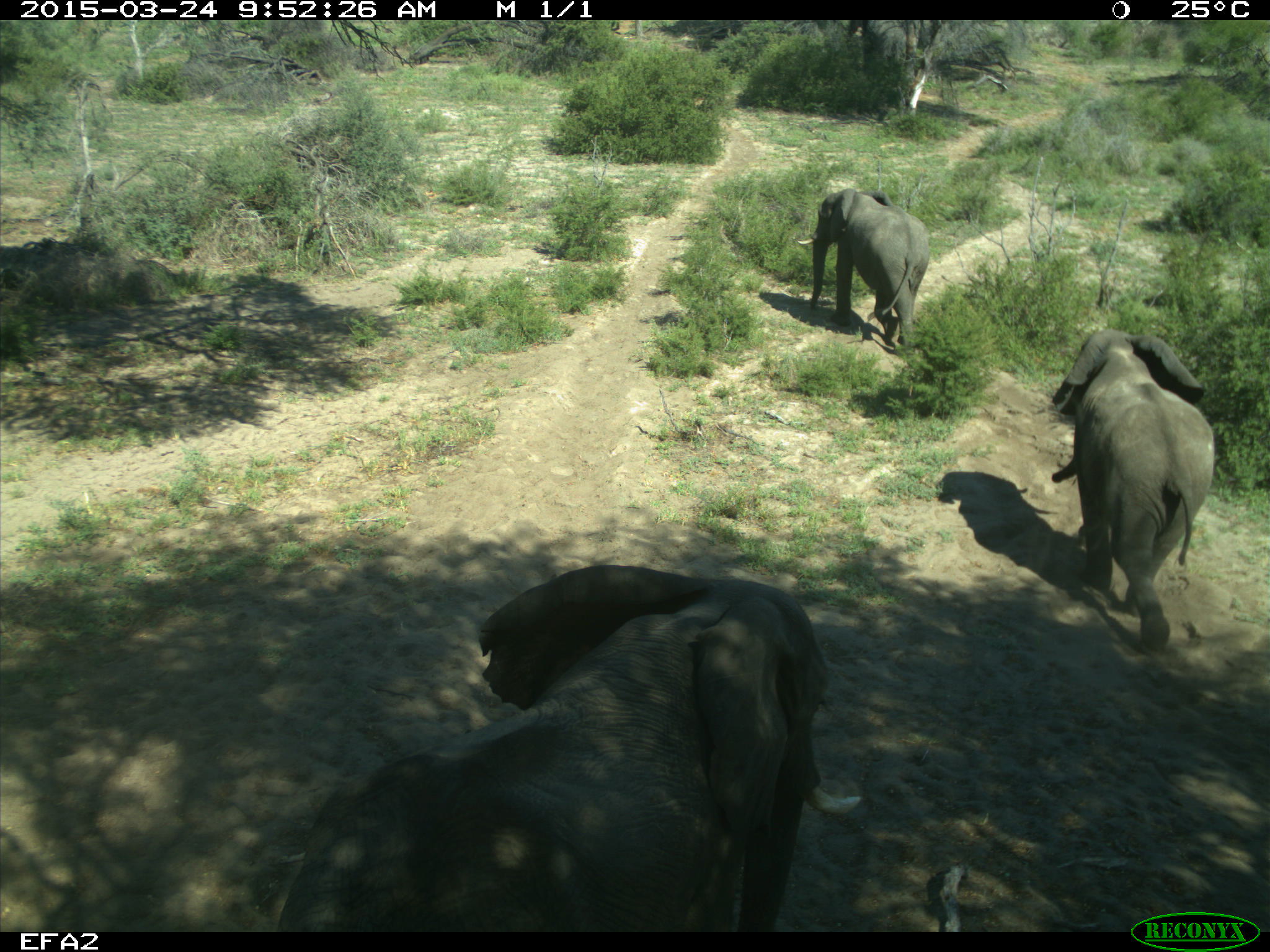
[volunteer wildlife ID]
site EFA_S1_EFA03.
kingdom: Animalia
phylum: Chordata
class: Mammalia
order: Proboscidea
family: Elephantidae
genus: Loxodonta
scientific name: Loxodonta africana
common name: african bush elephant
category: elephant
Elephant (african bush elephant) (Loxodonta africana), count 4. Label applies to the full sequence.